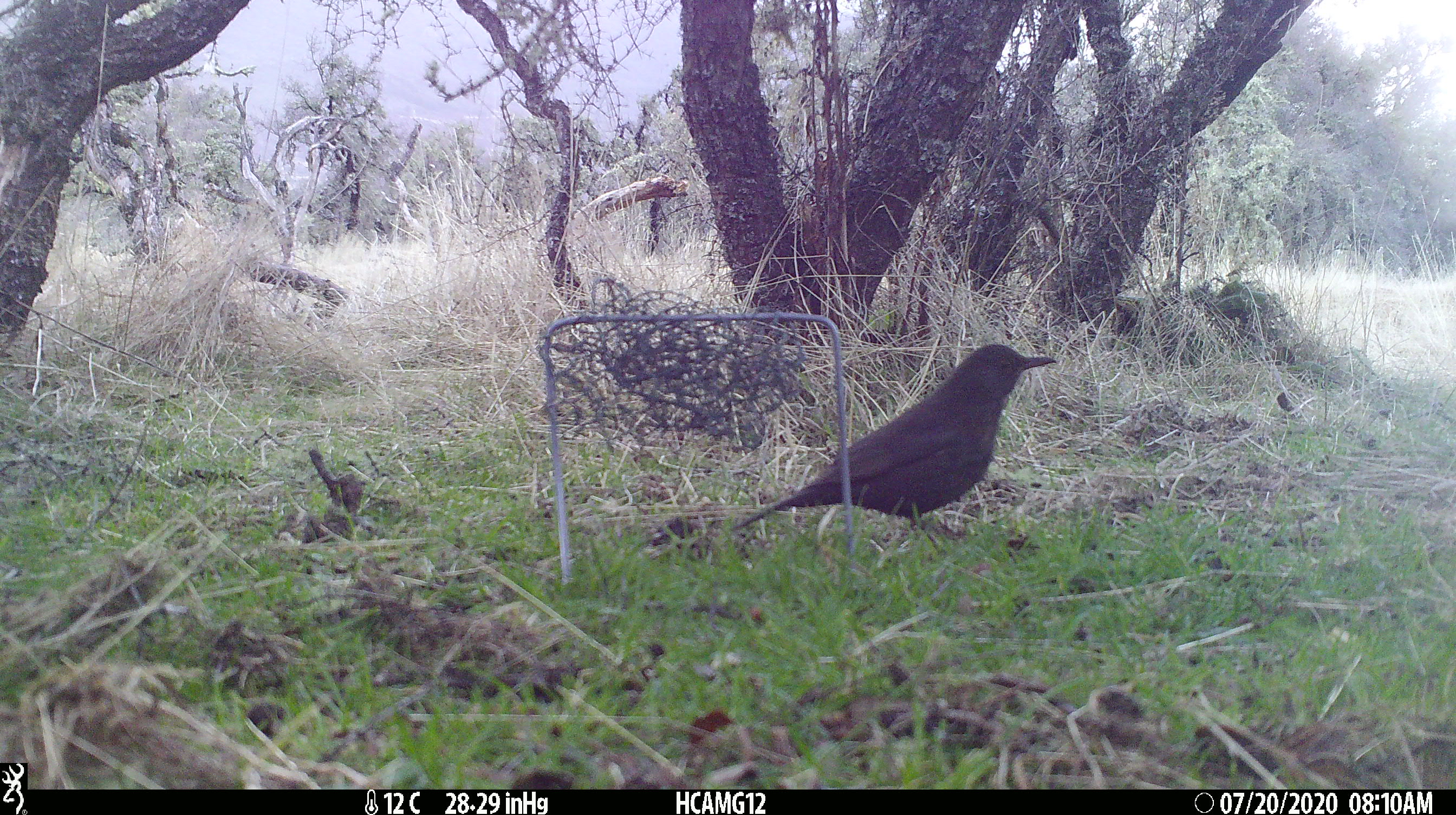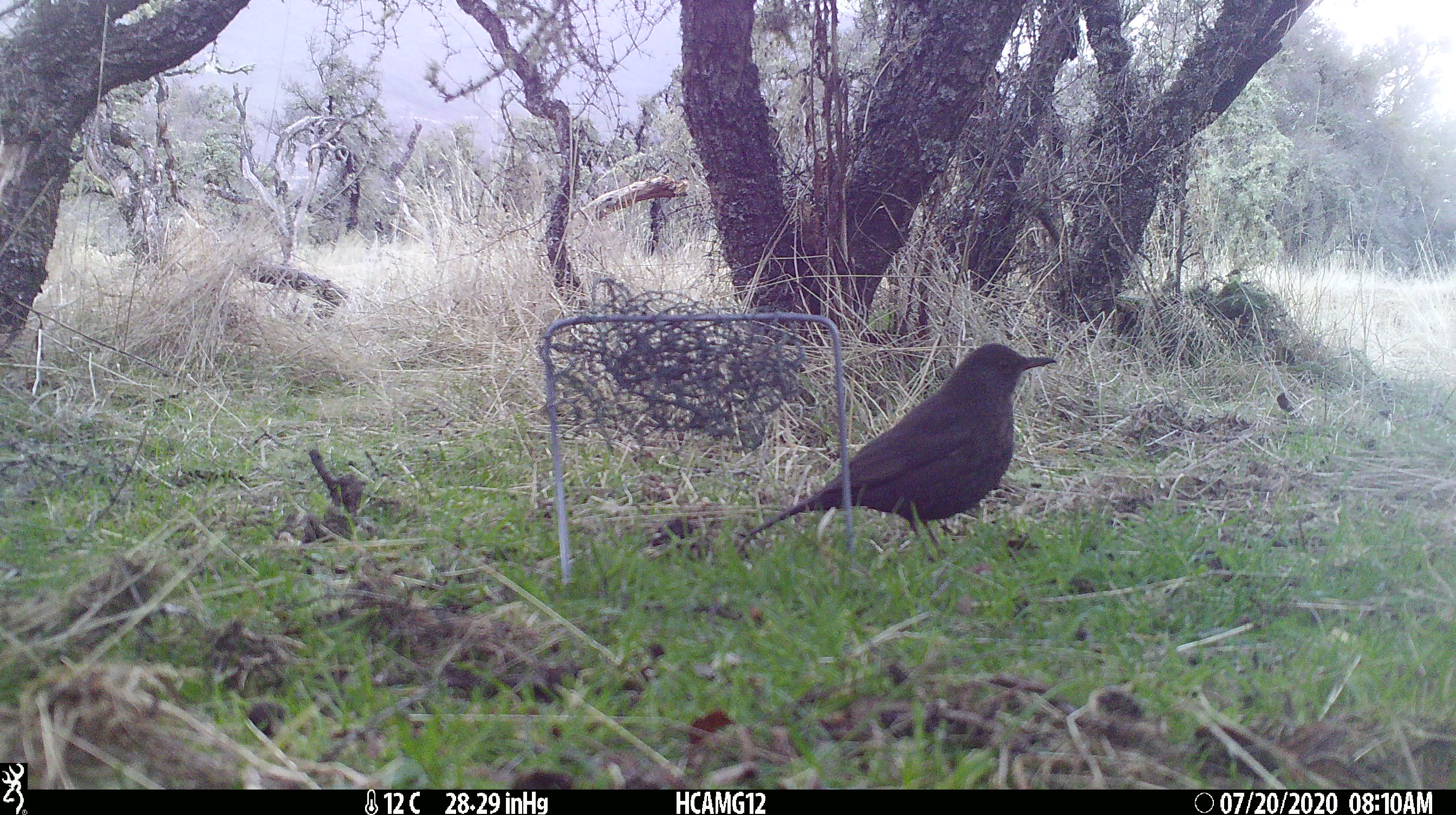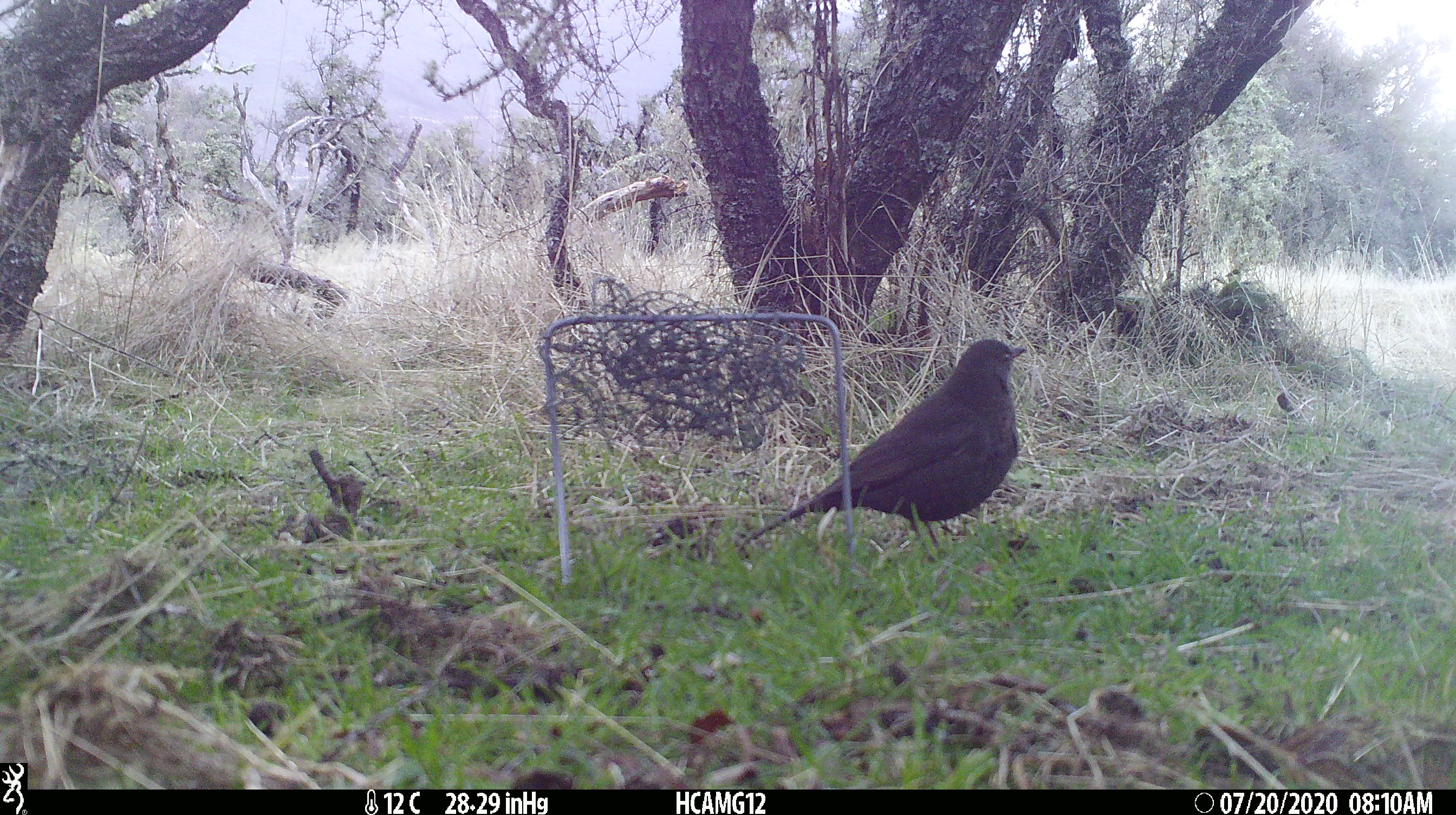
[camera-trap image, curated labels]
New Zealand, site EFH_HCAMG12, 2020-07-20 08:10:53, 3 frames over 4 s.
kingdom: Animalia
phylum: Chordata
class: Aves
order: Passeriformes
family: Turdidae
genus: Turdus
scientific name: Turdus merula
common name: eurasian blackbird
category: blackbird